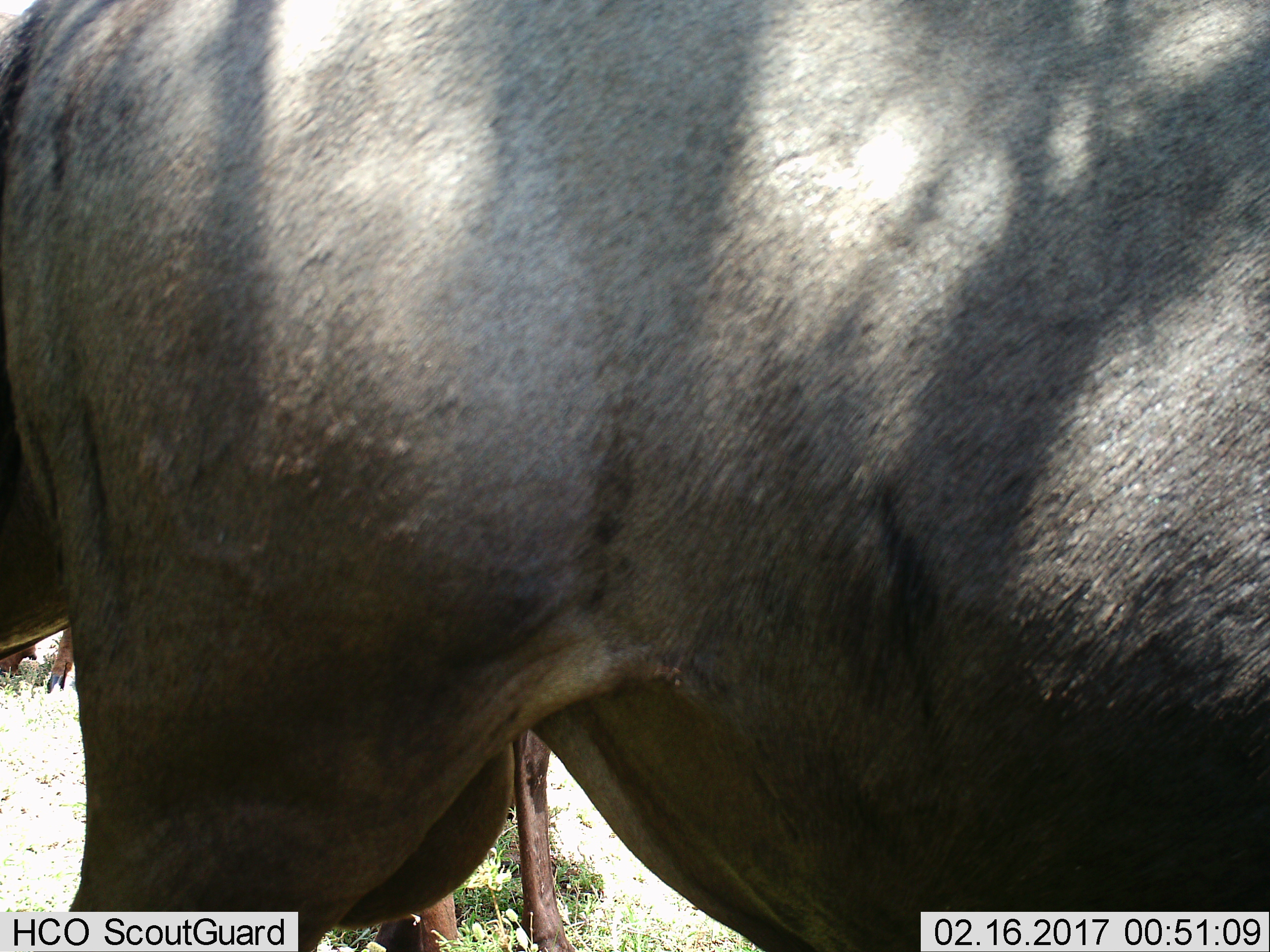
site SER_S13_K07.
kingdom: Animalia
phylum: Chordata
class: Mammalia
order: Artiodactyla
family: Bovidae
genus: Connochaetes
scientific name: Connochaetes taurinus taurinus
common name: blue wildebeest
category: wildebeestblue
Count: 2.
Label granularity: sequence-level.